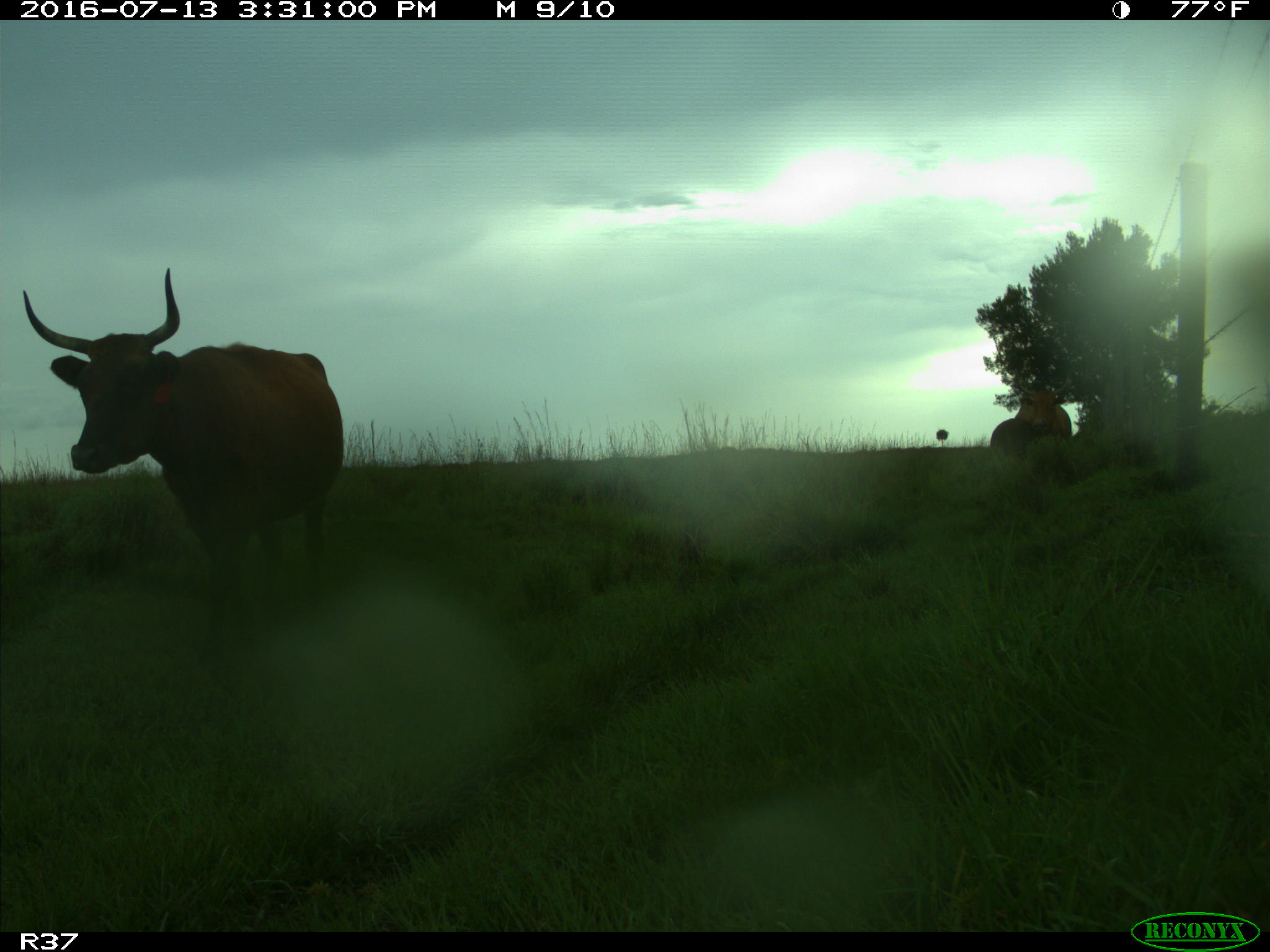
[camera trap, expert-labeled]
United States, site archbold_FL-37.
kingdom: Animalia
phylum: Chordata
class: Mammalia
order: Artiodactyla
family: Bovidae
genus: Bos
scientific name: Bos taurus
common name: domestic cow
Bos taurus (domestic cow).